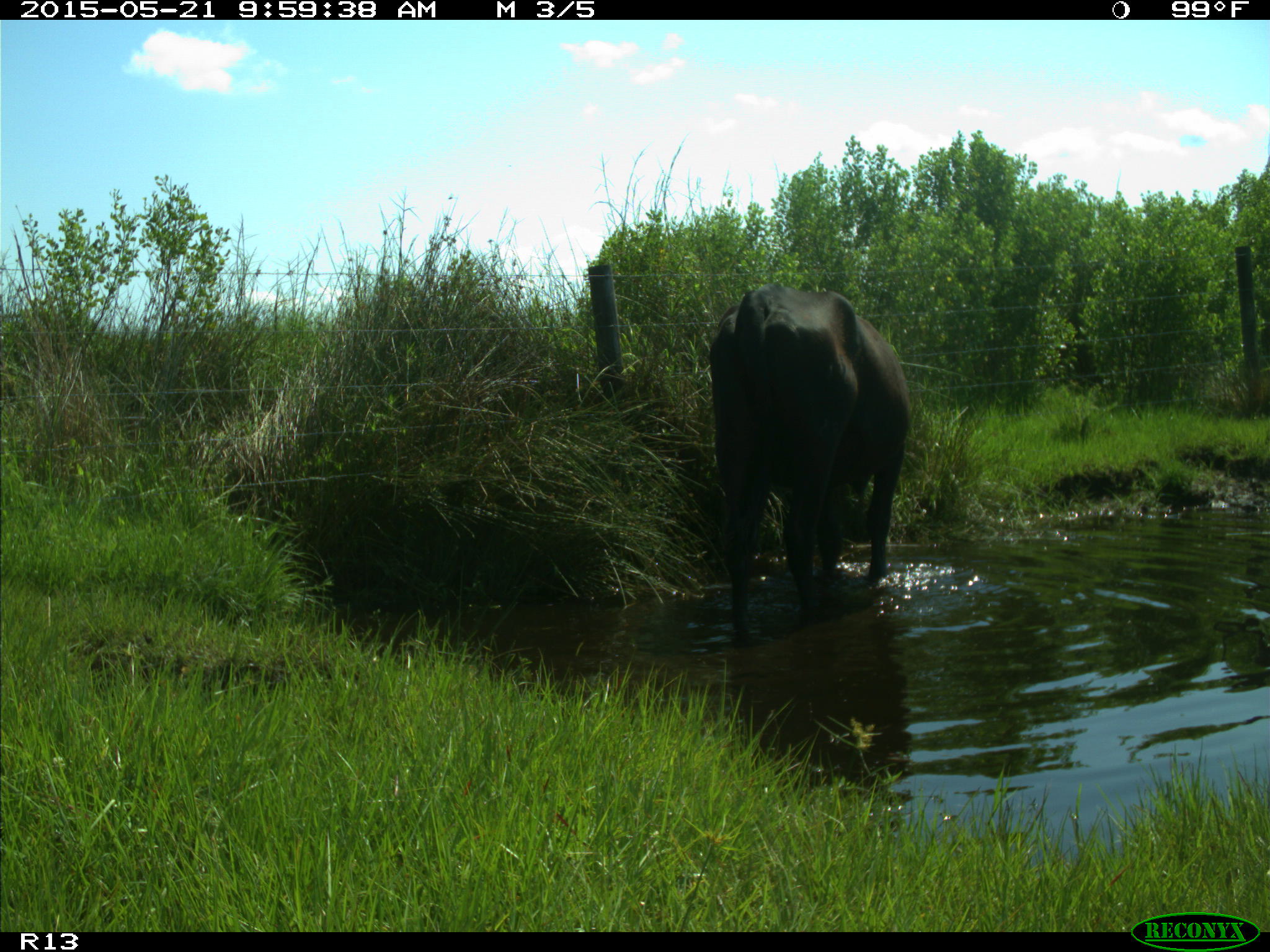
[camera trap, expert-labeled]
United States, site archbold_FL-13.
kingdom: Animalia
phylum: Chordata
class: Mammalia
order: Artiodactyla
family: Bovidae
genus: Bos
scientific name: Bos taurus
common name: domestic cow